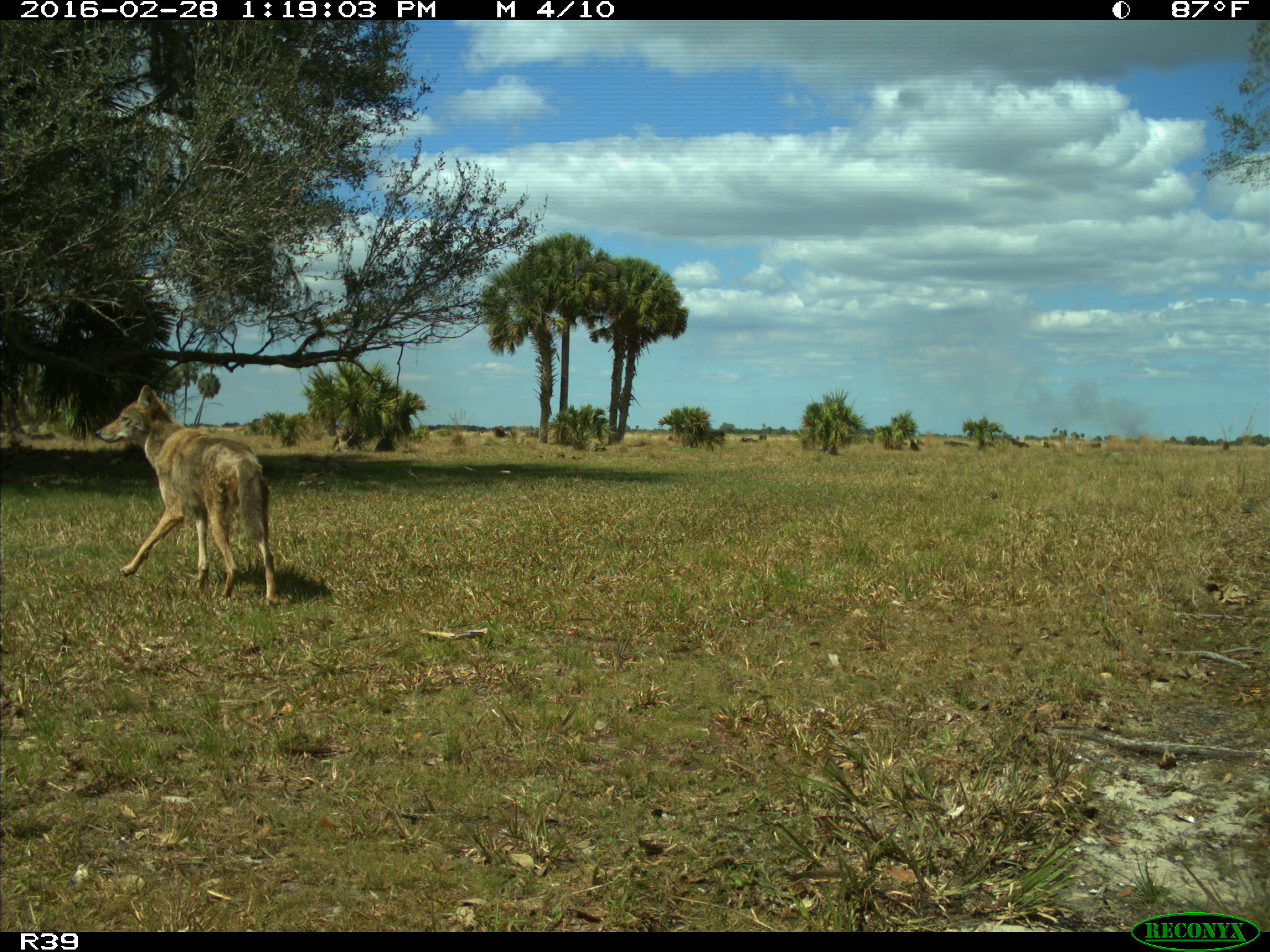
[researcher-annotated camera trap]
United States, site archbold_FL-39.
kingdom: Animalia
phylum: Chordata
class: Mammalia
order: Carnivora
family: Canidae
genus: Canis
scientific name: Canis latrans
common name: coyote